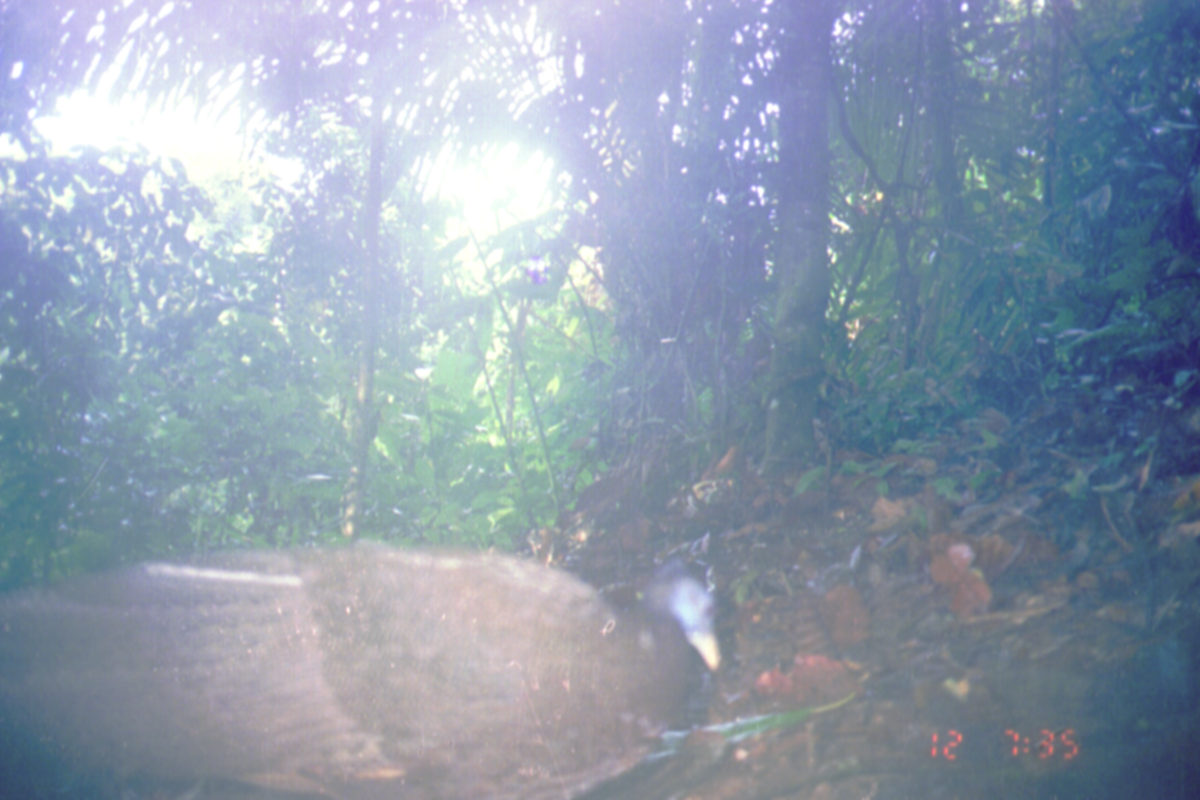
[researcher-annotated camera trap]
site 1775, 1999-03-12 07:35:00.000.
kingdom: Animalia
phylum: Chordata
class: Aves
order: Galliformes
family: Phasianidae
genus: Argusianus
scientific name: Argusianus argus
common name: great argus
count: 1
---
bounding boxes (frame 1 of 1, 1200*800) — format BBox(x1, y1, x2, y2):
argusianus argus: BBox(0, 542, 722, 799)